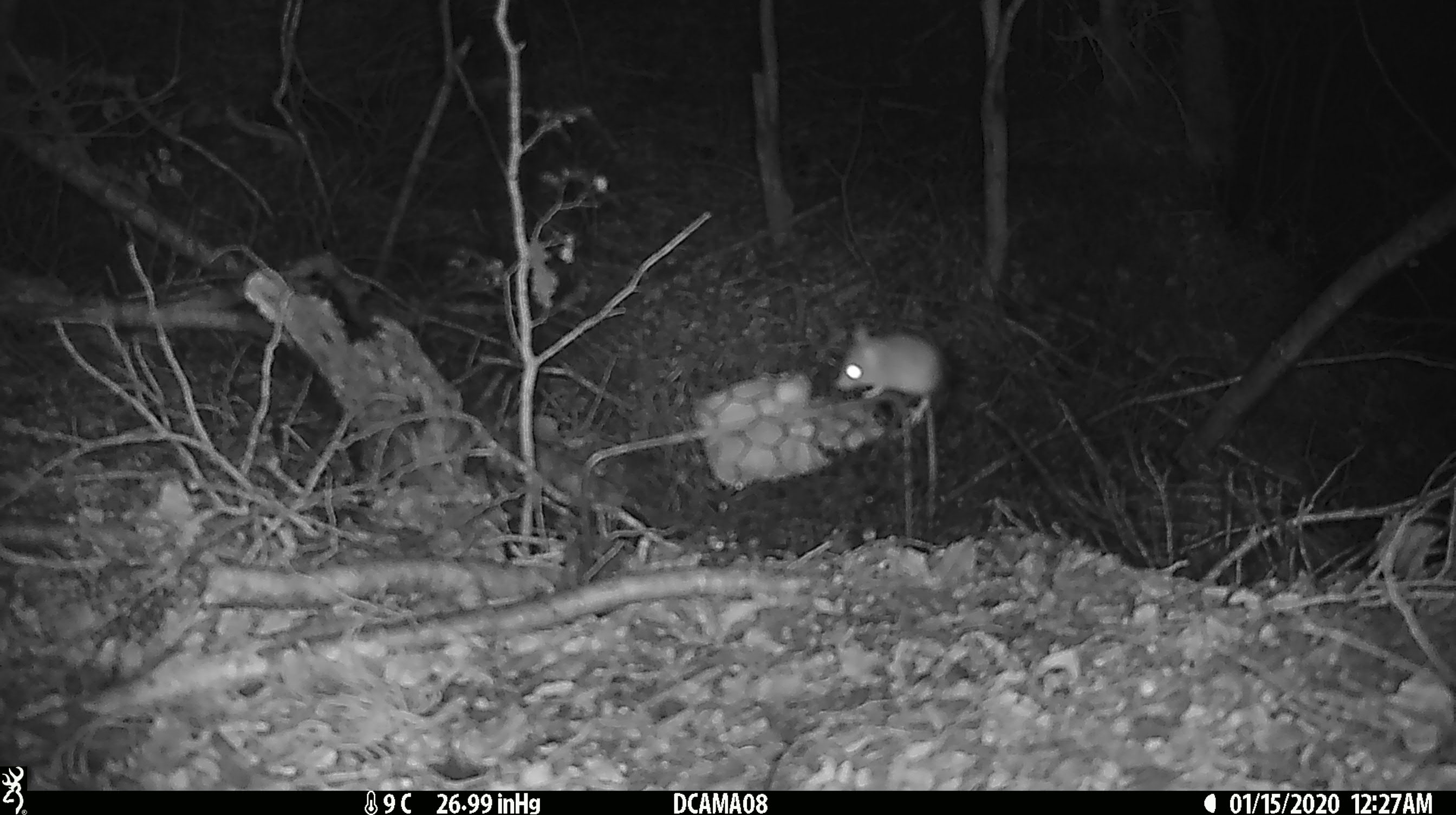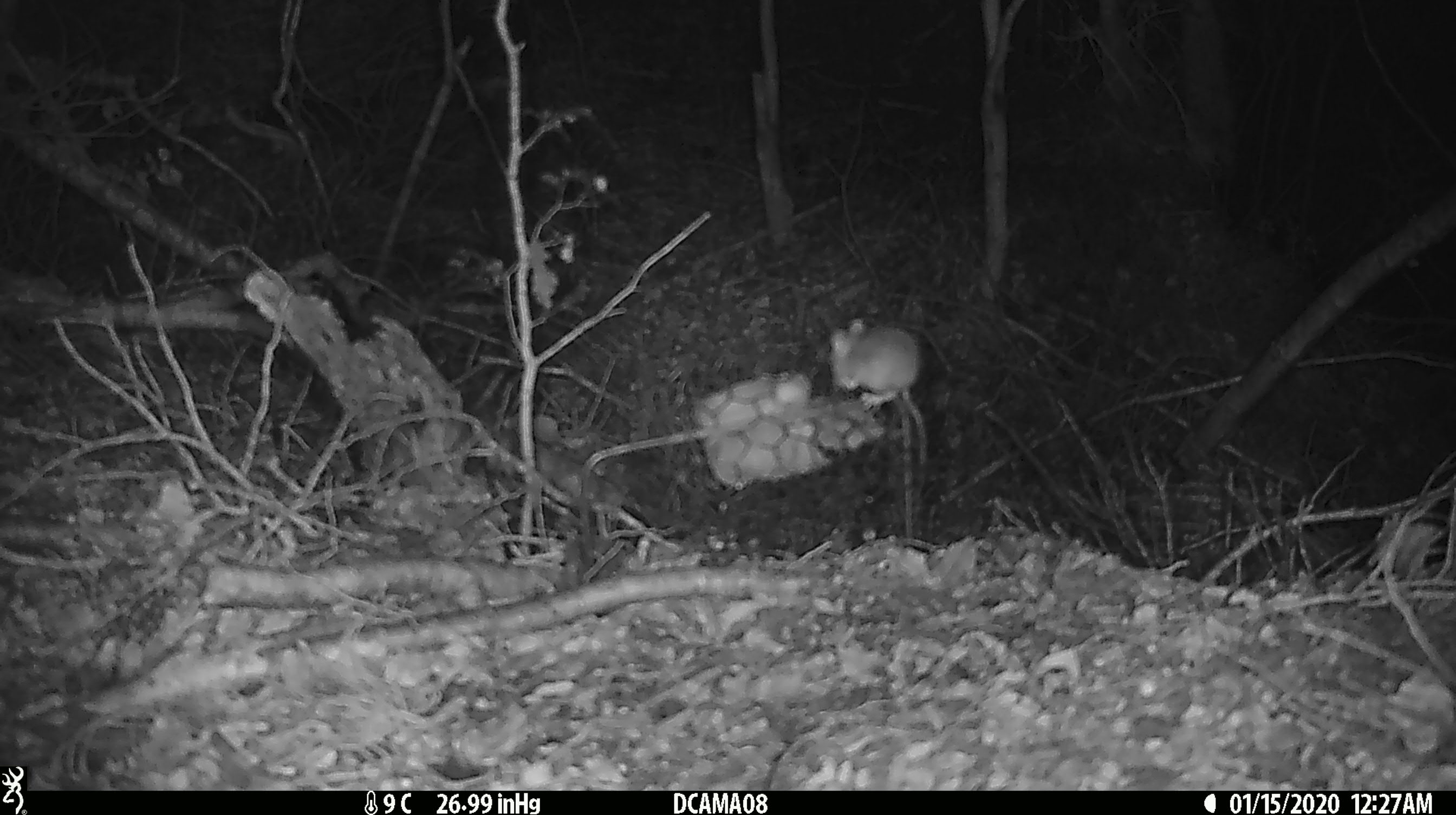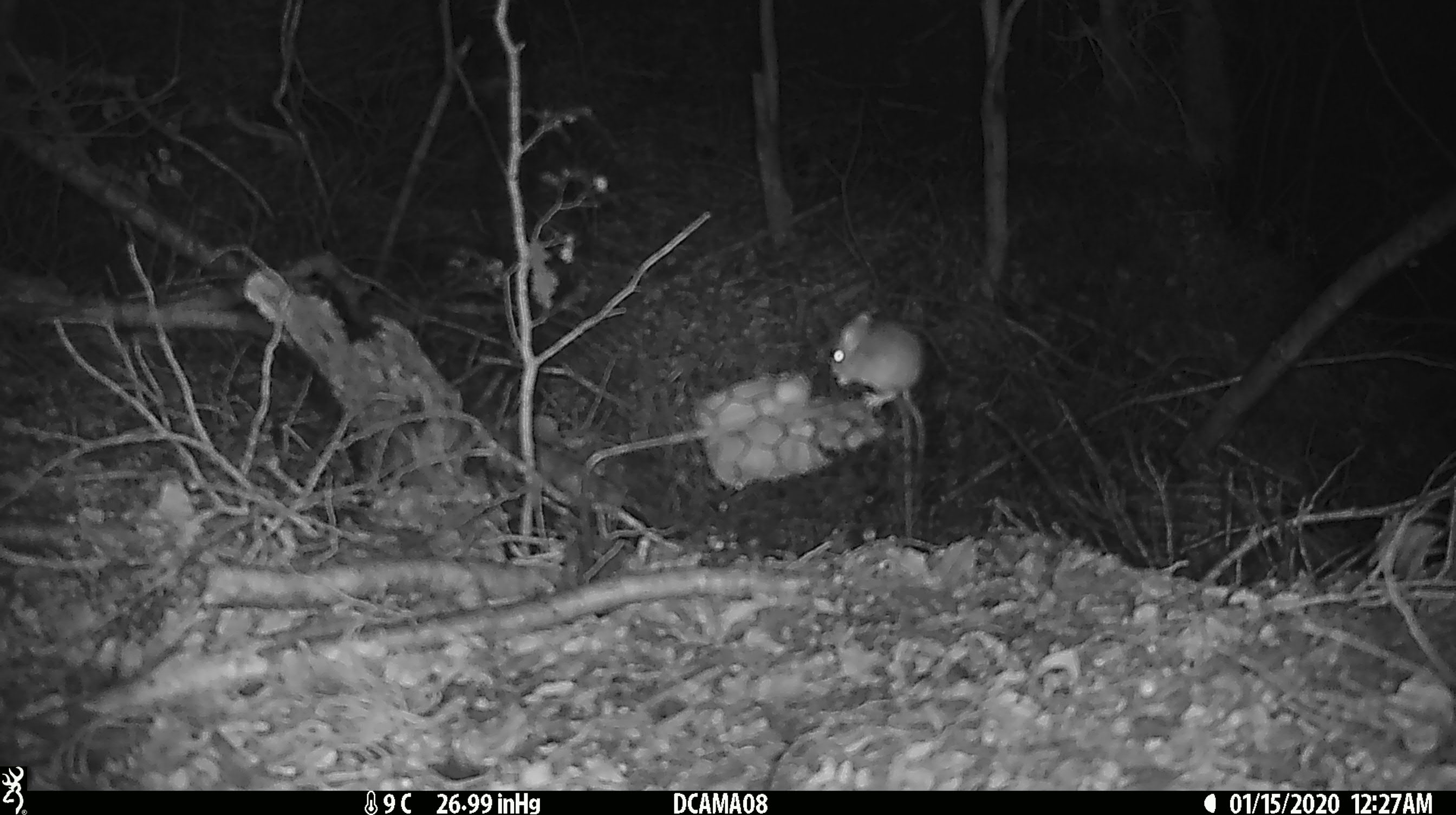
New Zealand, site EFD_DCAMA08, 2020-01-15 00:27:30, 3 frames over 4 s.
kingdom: Animalia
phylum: Chordata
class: Mammalia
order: Rodentia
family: Muridae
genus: Mus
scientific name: Mus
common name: mouse